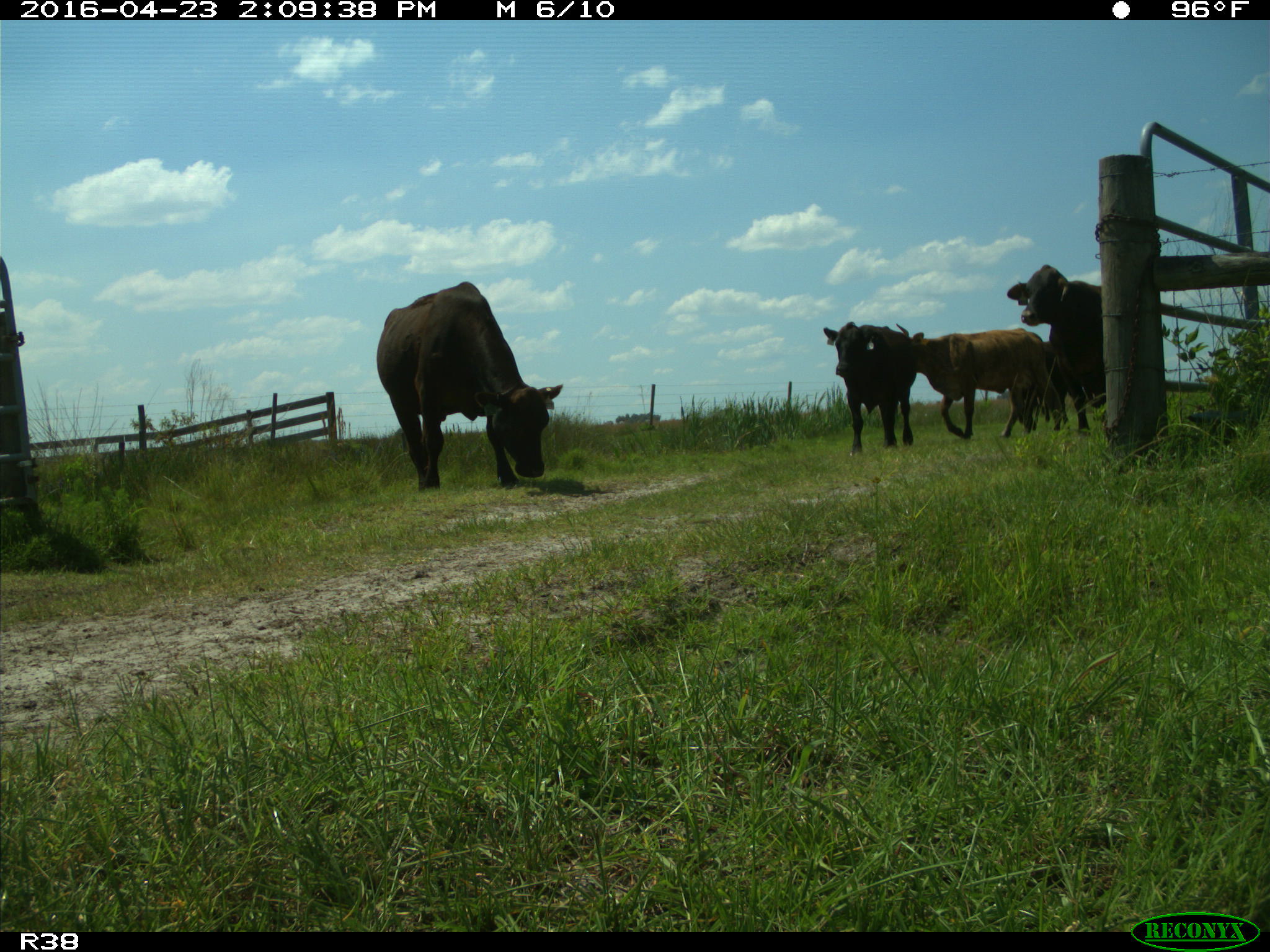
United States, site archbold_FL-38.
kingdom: Animalia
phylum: Chordata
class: Mammalia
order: Artiodactyla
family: Bovidae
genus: Bos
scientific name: Bos taurus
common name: domestic cow